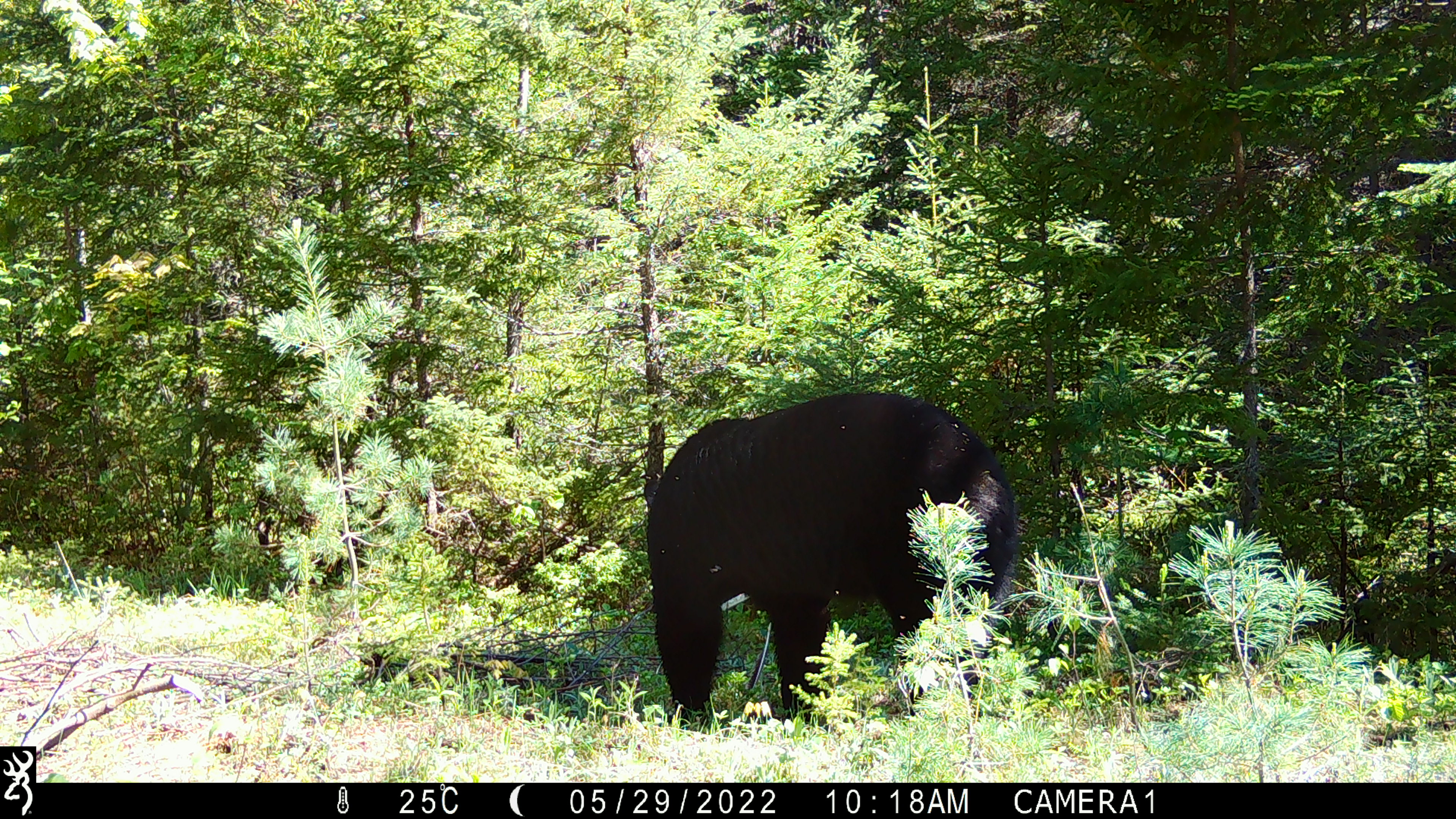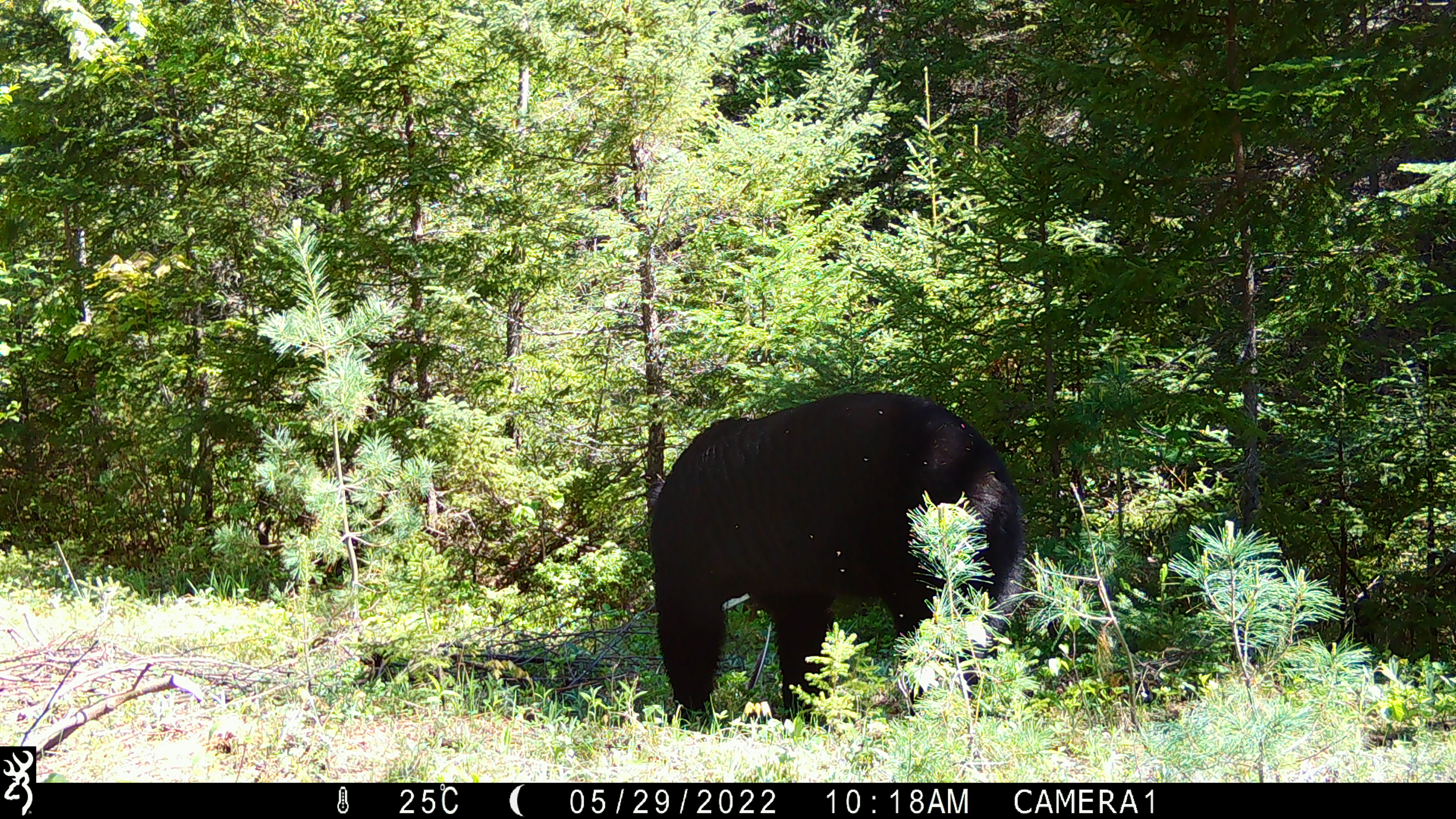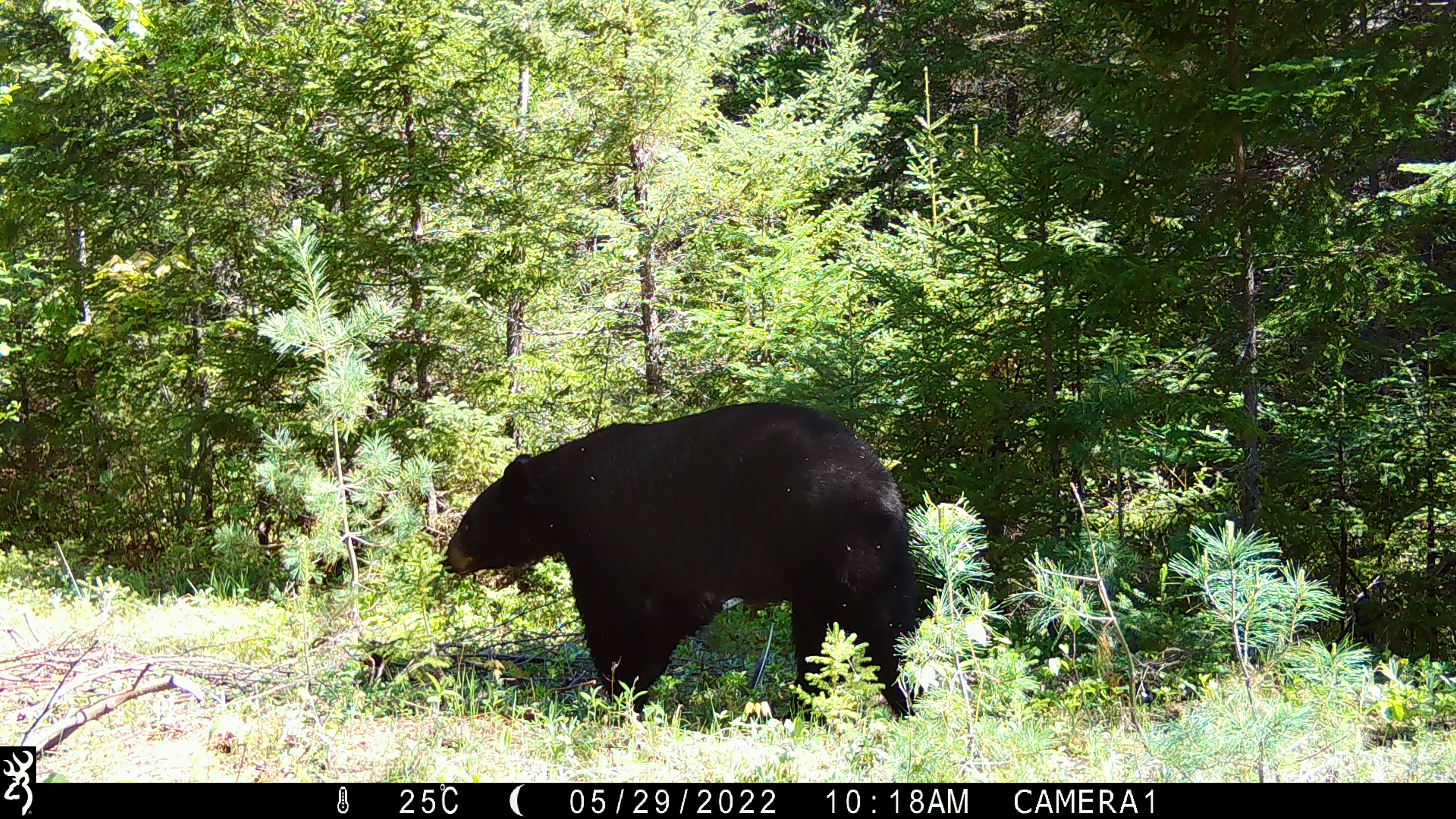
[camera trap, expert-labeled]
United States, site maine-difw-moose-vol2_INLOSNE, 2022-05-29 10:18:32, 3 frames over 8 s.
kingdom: Animalia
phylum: Chordata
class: Mammalia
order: Carnivora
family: Ursidae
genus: Ursus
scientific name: Ursus americanus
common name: black bear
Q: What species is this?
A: Black bear (Ursus americanus).